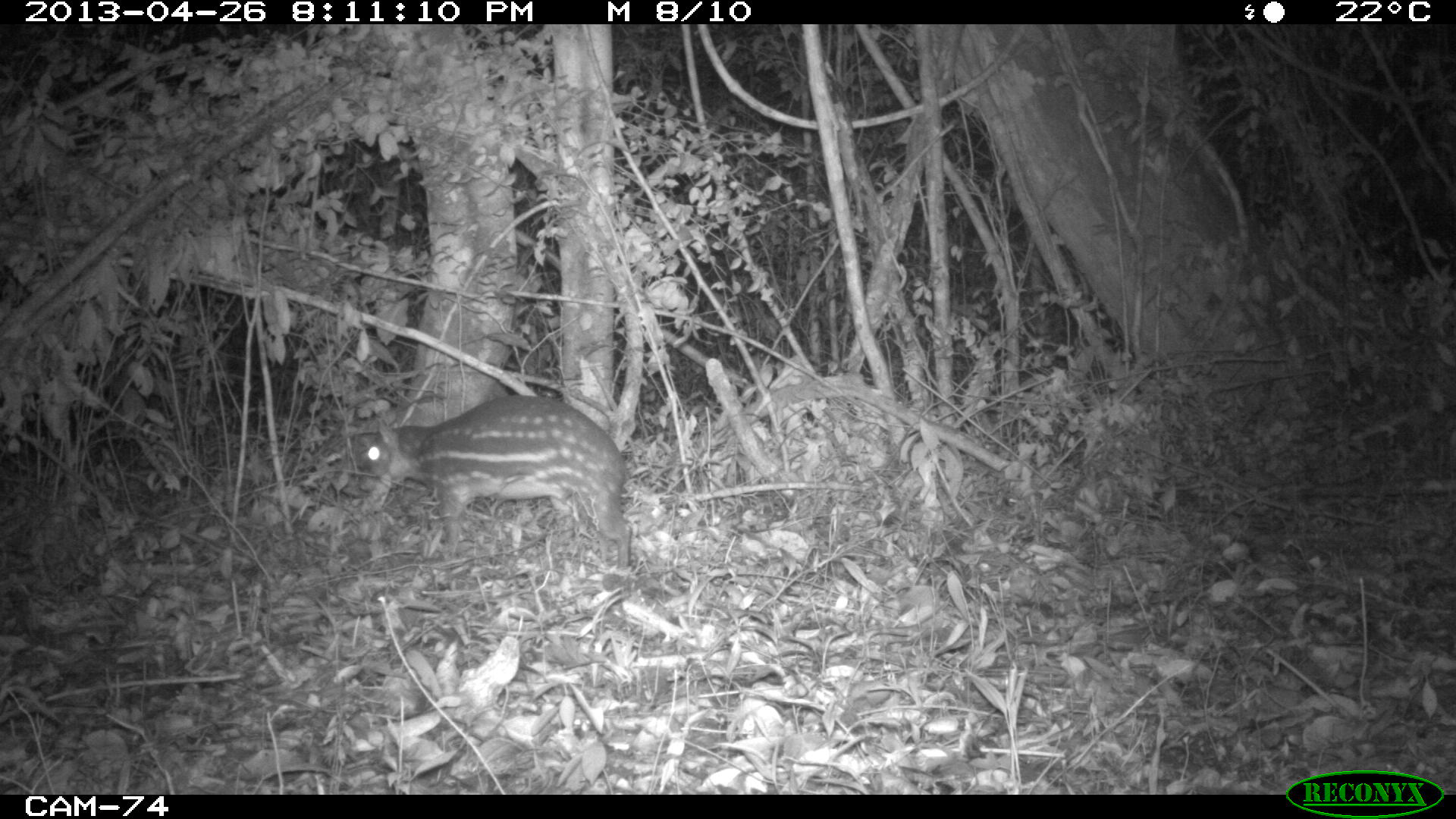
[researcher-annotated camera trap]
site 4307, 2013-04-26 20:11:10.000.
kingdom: Animalia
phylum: Chordata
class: Mammalia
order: Rodentia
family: Cuniculidae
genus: Cuniculus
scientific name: Cuniculus paca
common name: lowland paca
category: agouti paca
Agouti paca (lowland paca) (Cuniculus paca), count 1.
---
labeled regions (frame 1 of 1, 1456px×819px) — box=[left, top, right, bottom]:
agouti paca: box=[356, 395, 632, 570]